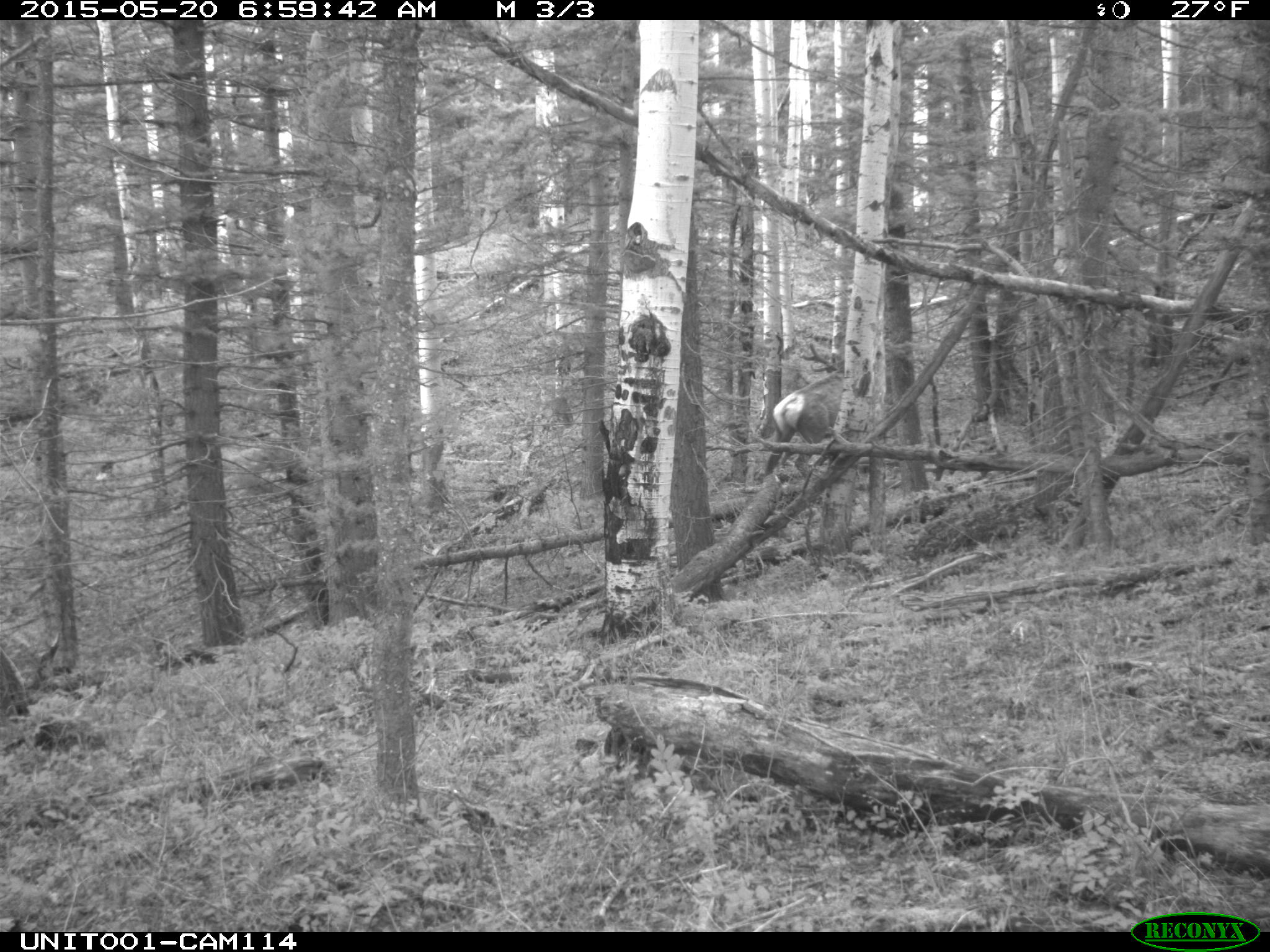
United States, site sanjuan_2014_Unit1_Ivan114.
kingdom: Animalia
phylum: Chordata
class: Mammalia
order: Artiodactyla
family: Cervidae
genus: Cervus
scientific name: Cervus elaphus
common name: red deer